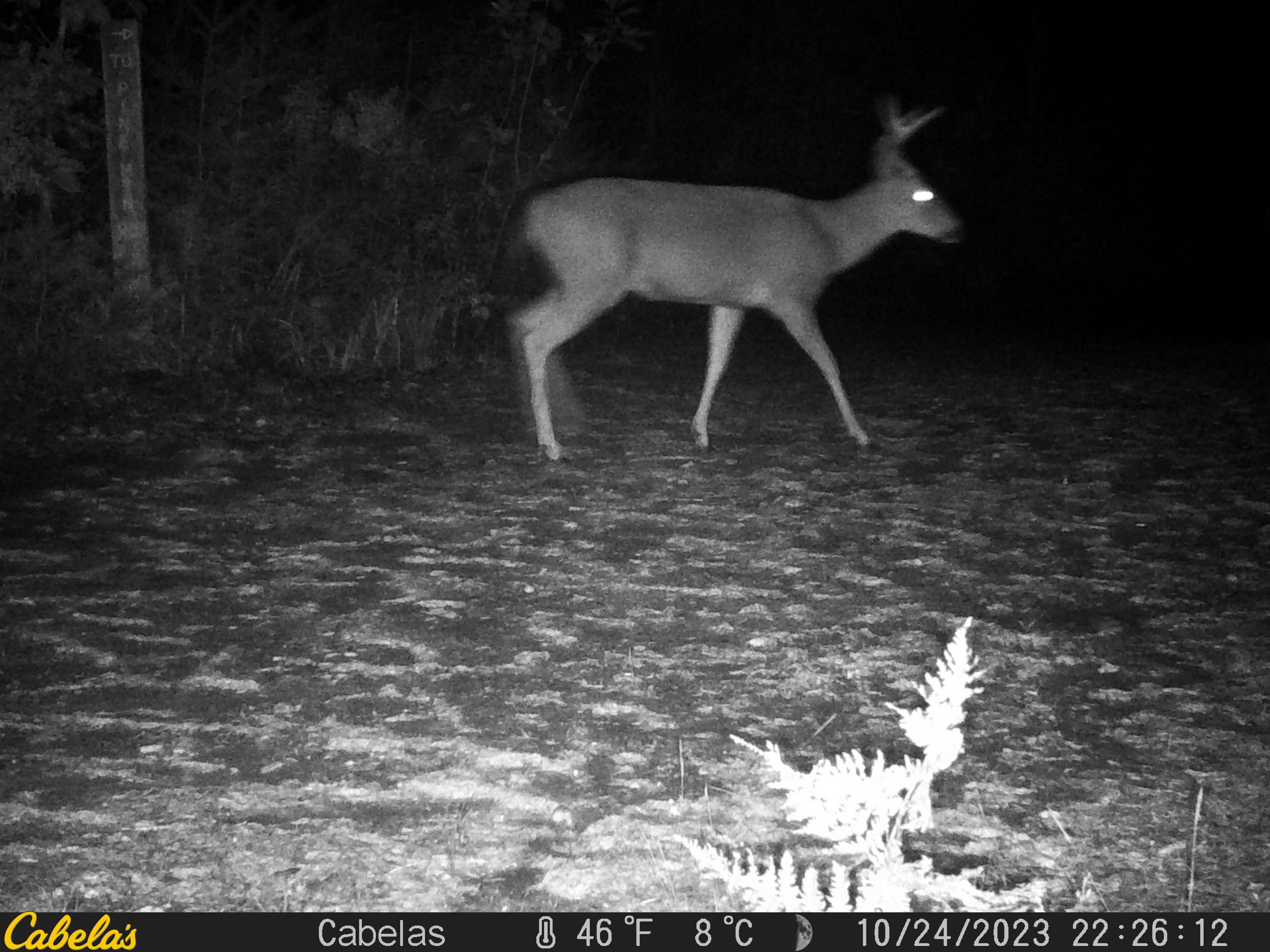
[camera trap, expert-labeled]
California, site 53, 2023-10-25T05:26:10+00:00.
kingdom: Animalia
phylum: Chordata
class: Mammalia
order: Artiodactyla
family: Cervidae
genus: Odocoileus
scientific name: Odocoileus hemionus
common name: mule deer